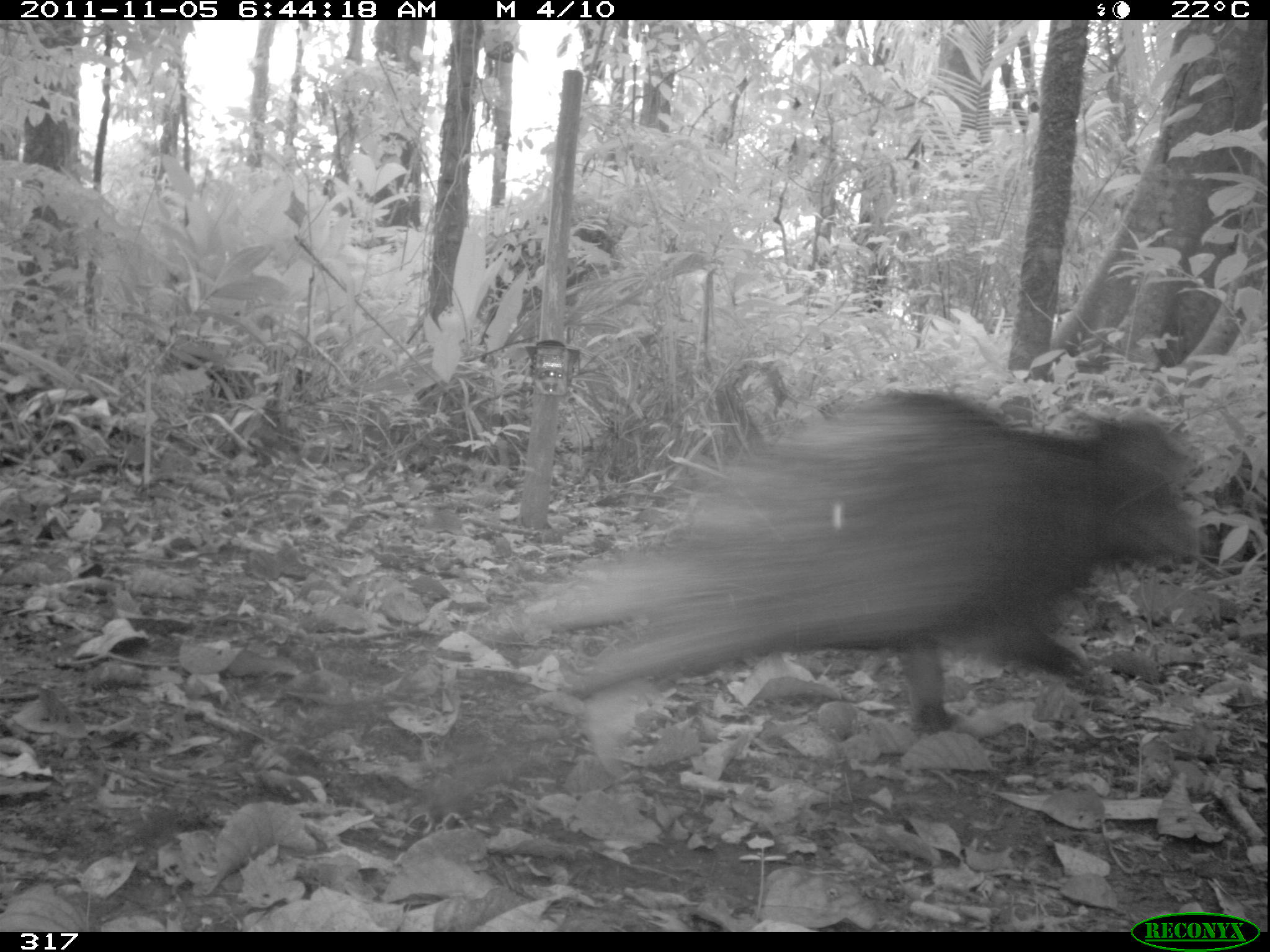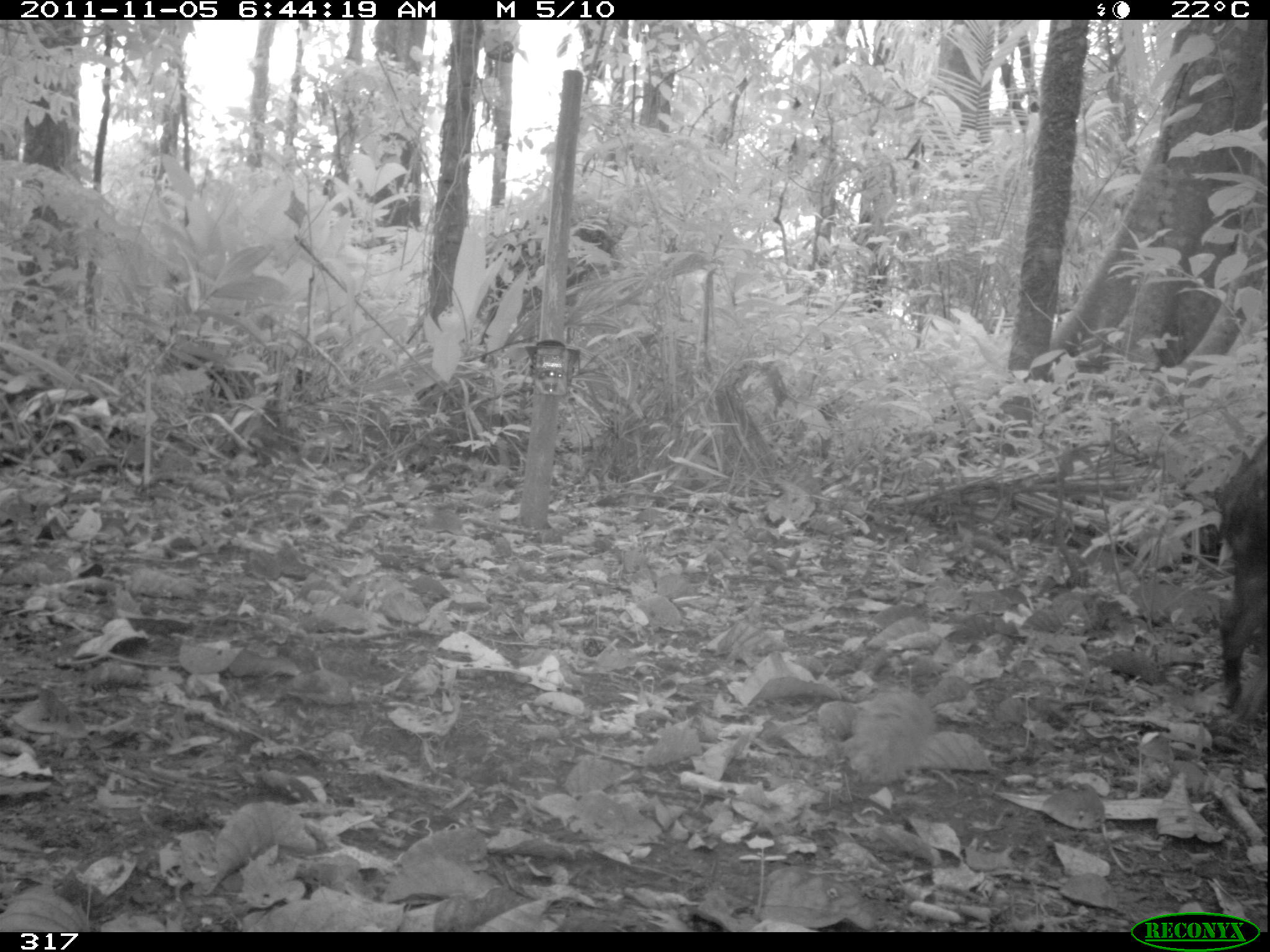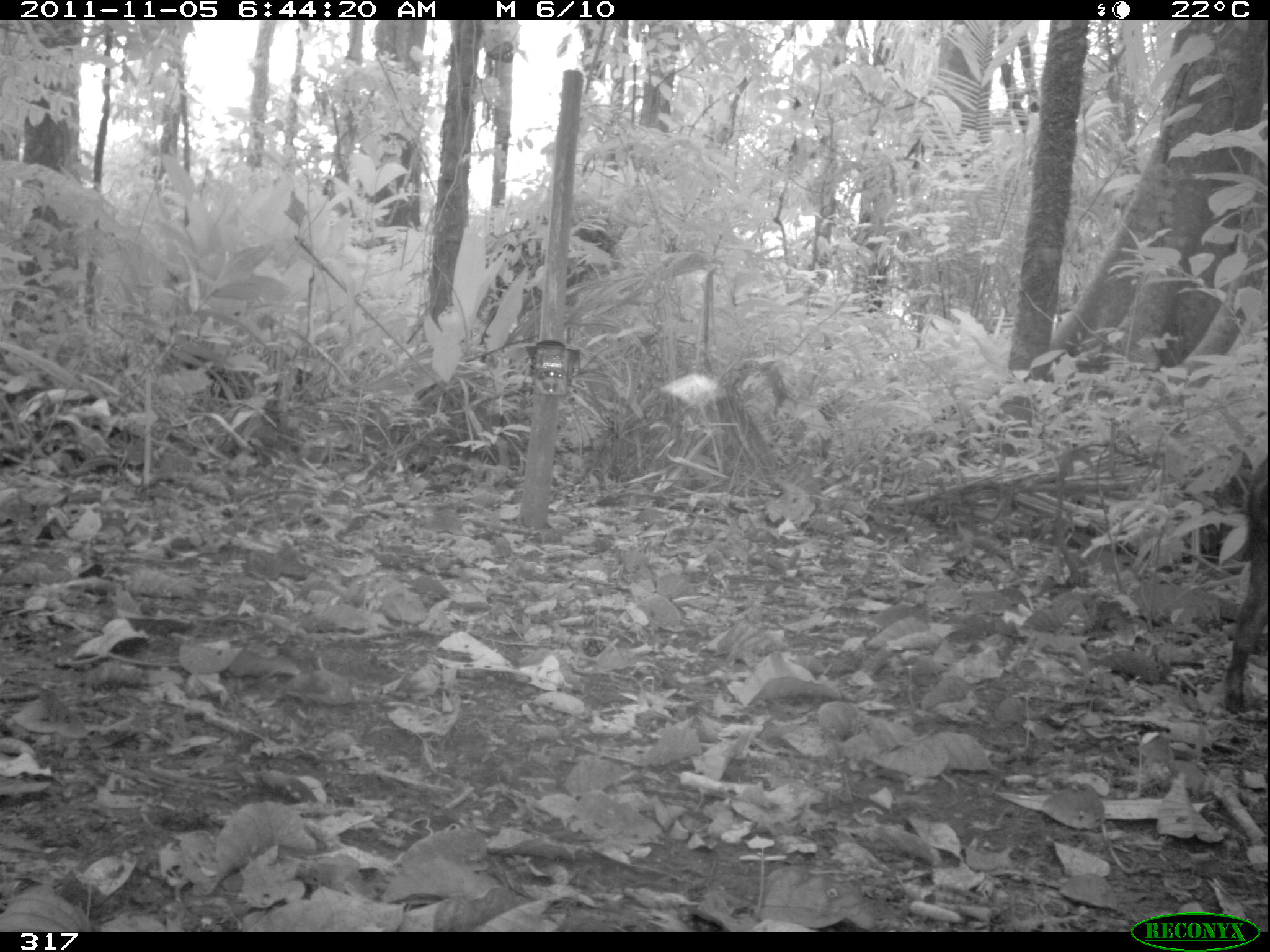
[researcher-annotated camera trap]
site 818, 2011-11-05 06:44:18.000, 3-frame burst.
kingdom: Animalia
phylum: Chordata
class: Mammalia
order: Artiodactyla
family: Tayassuidae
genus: Tayassu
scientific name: Tayassu pecari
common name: white-lipped peccary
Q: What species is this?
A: Tayassu pecari (white-lipped peccary).